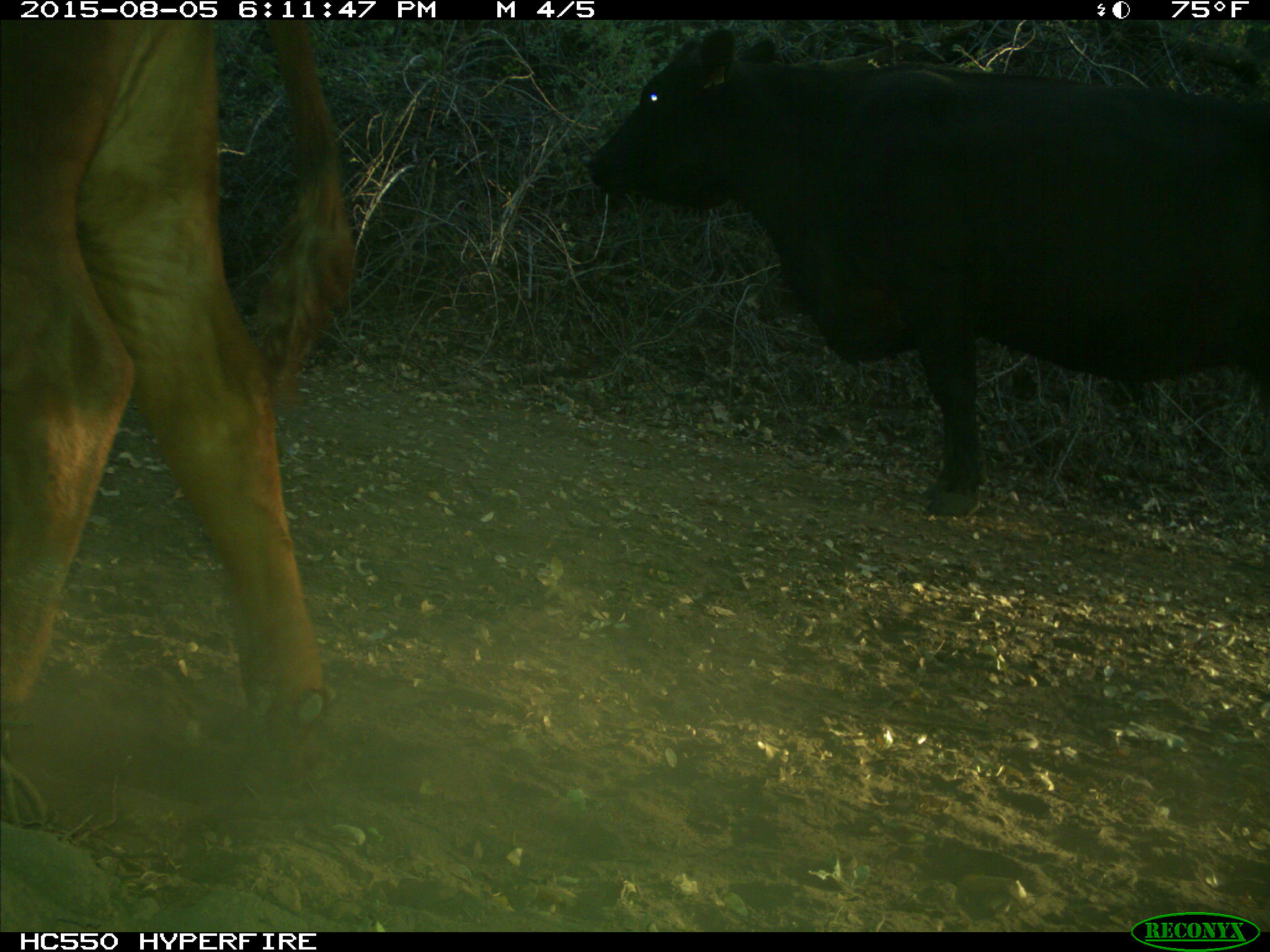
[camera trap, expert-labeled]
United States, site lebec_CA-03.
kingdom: Animalia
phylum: Chordata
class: Mammalia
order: Artiodactyla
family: Bovidae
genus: Bos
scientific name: Bos taurus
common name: domestic cow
Bos taurus (domestic cow).